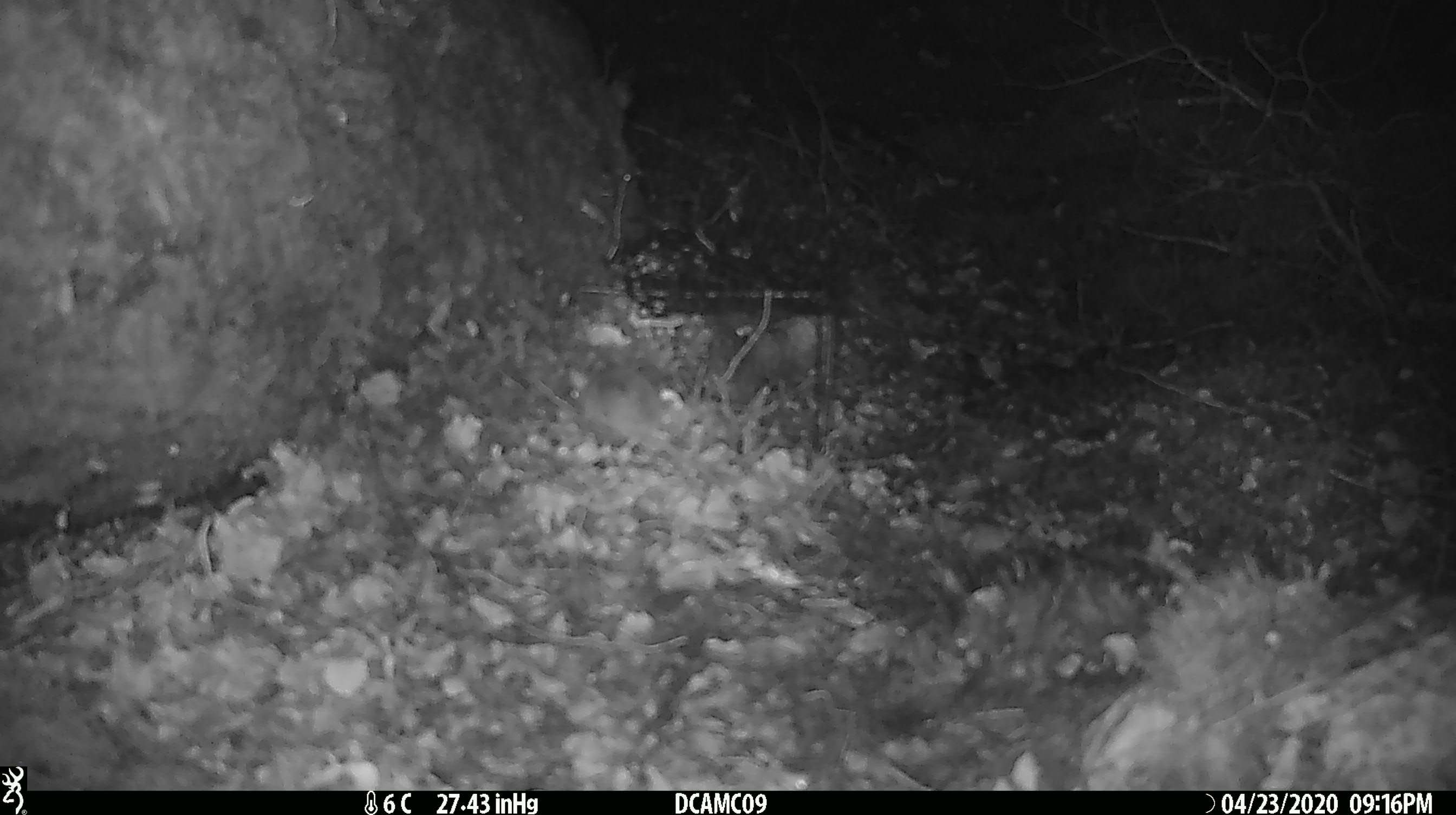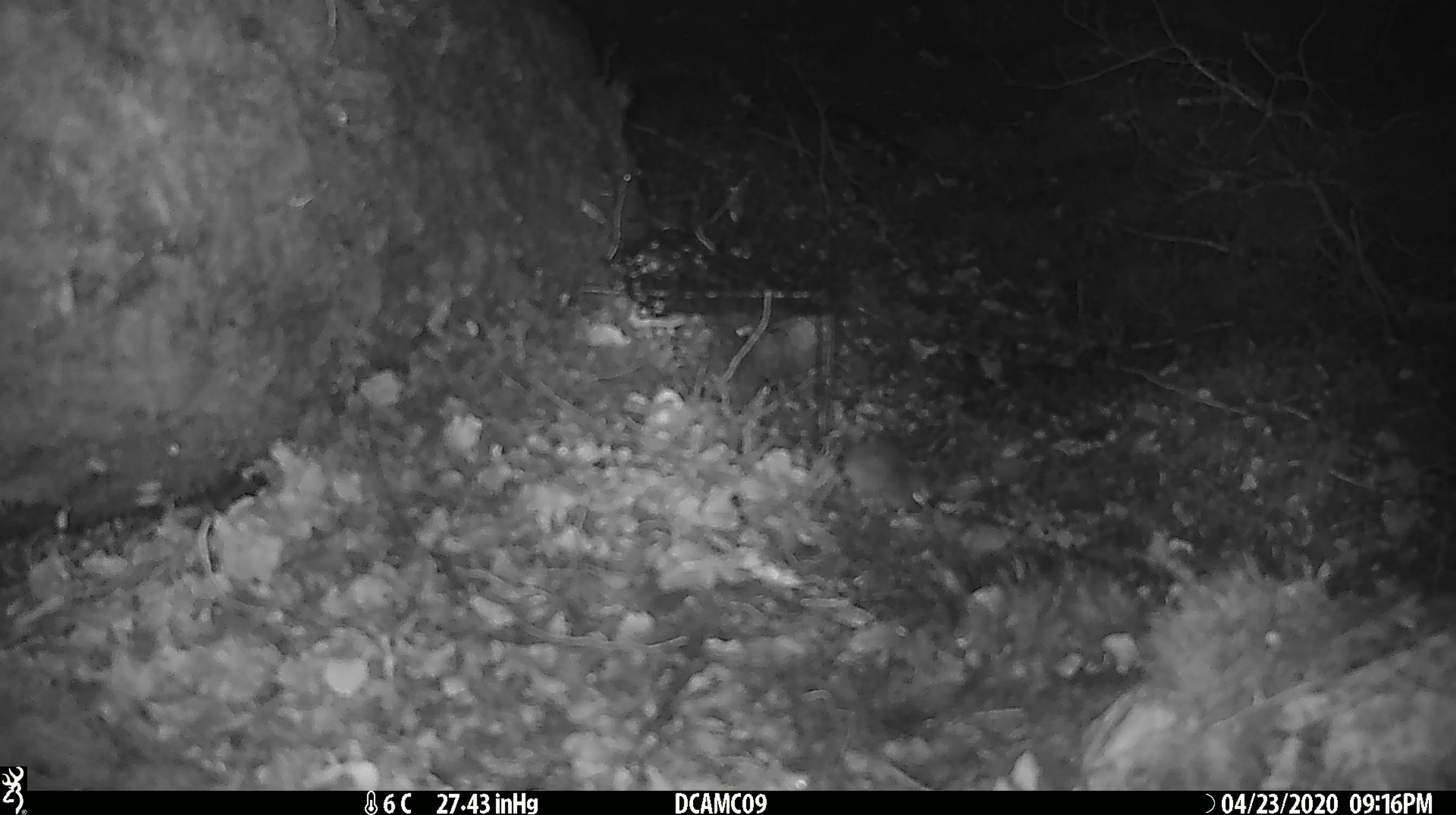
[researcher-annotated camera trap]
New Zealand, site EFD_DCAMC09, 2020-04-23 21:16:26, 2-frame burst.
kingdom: Animalia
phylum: Chordata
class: Mammalia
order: Rodentia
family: Muridae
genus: Mus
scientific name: Mus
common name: mouse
Mouse (Mus).